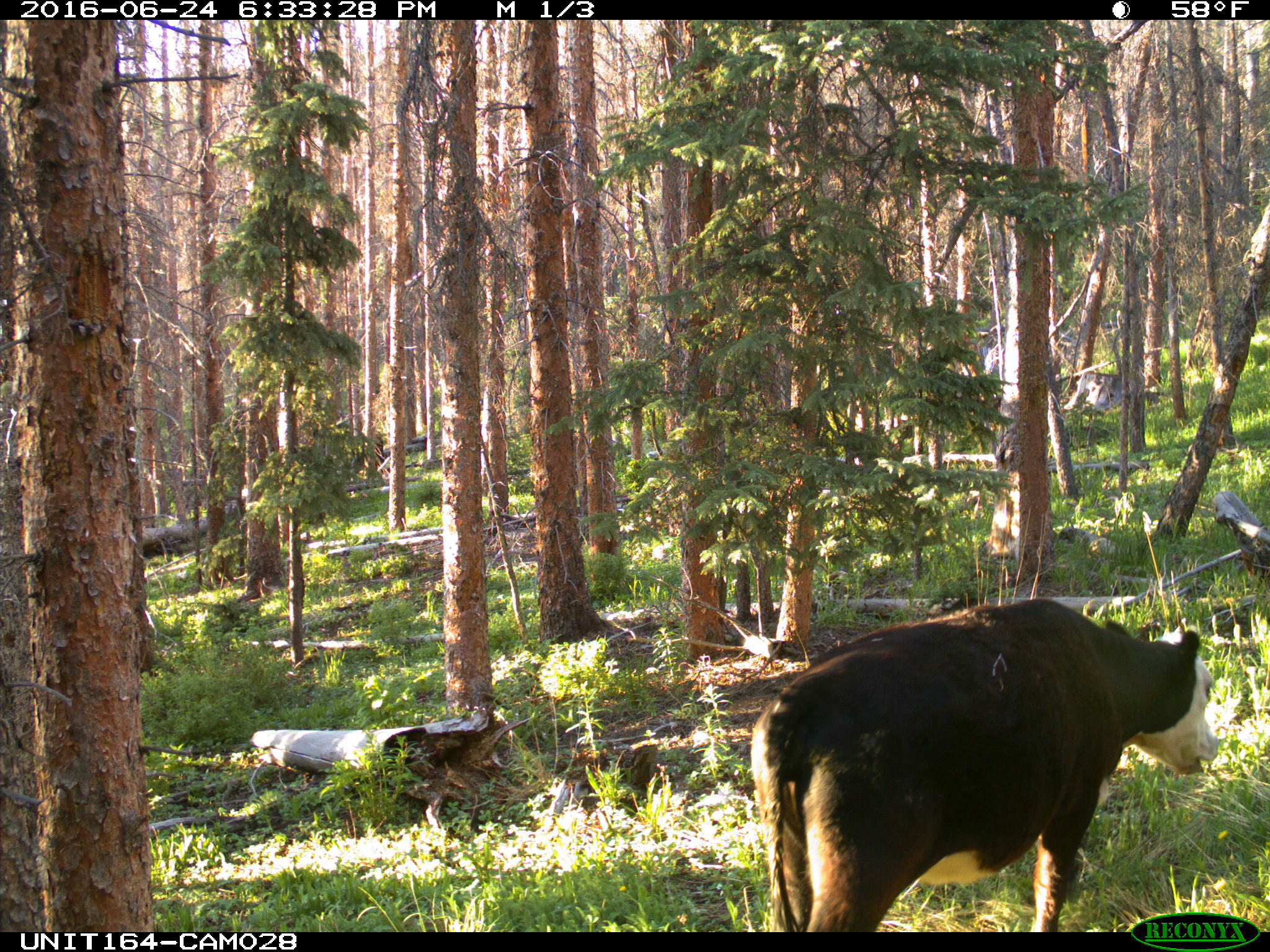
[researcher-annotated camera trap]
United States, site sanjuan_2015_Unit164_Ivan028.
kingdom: Animalia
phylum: Chordata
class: Mammalia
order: Artiodactyla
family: Bovidae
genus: Bos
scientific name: Bos taurus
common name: domestic cow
Bos taurus (domestic cow).